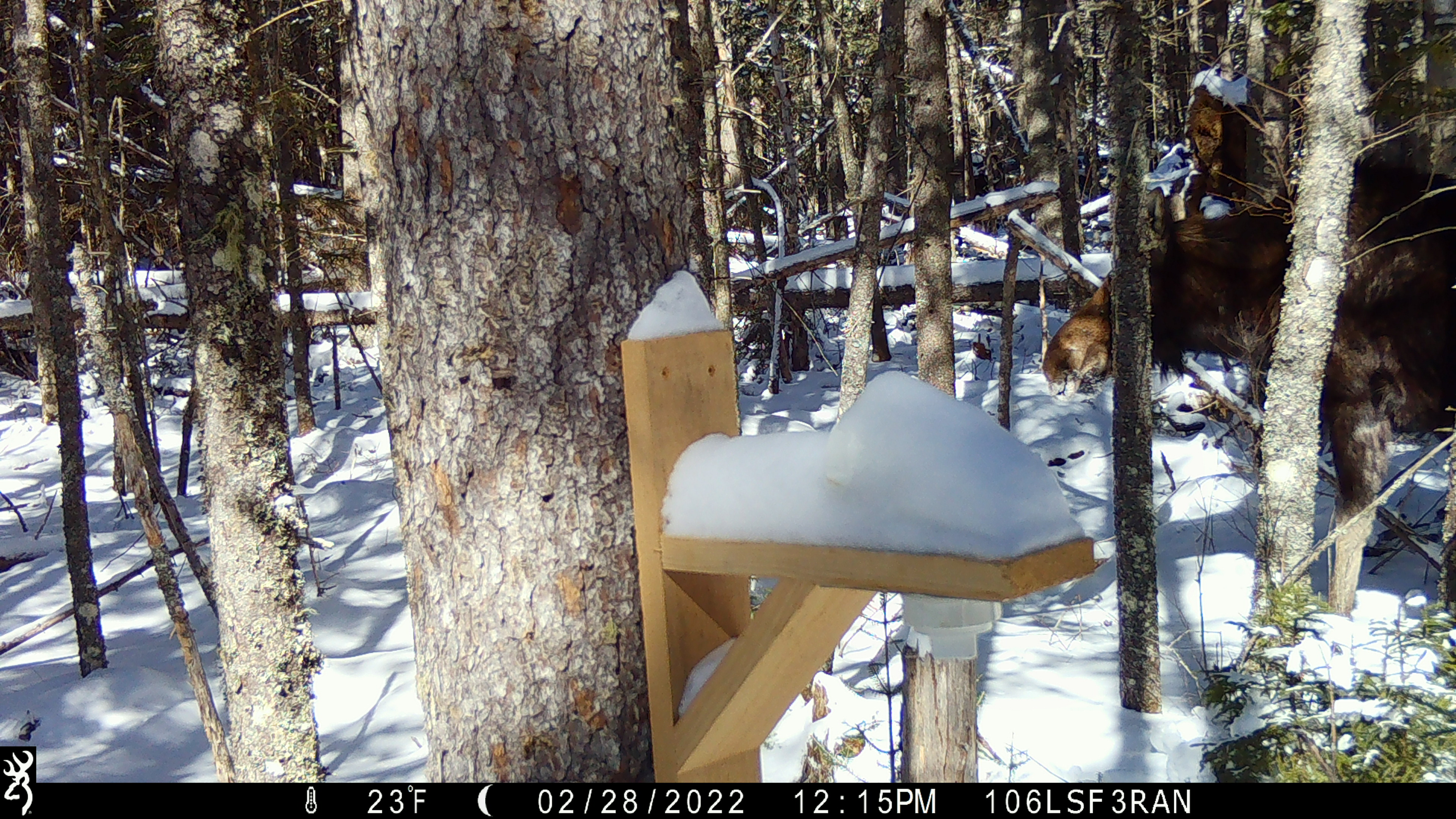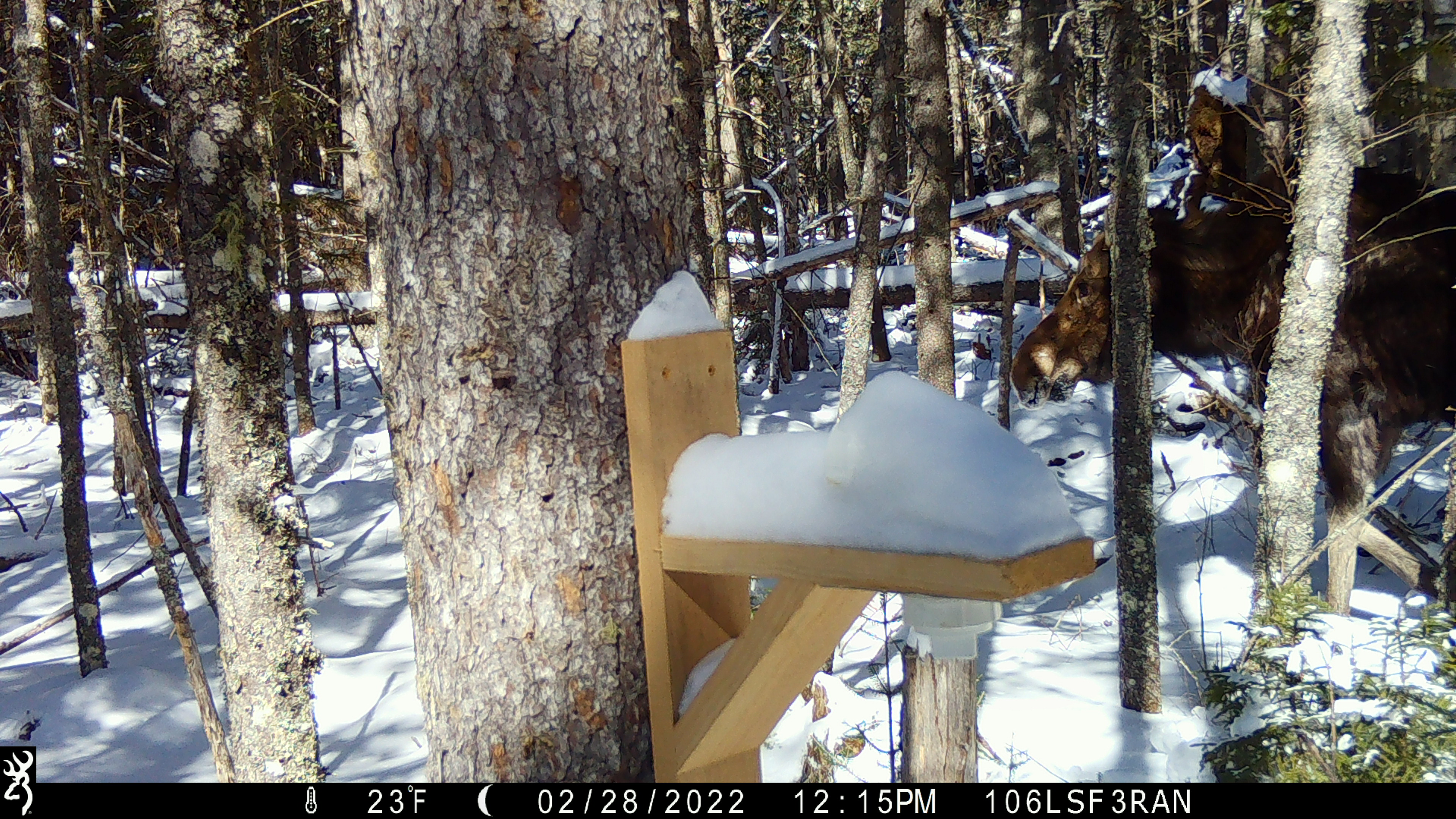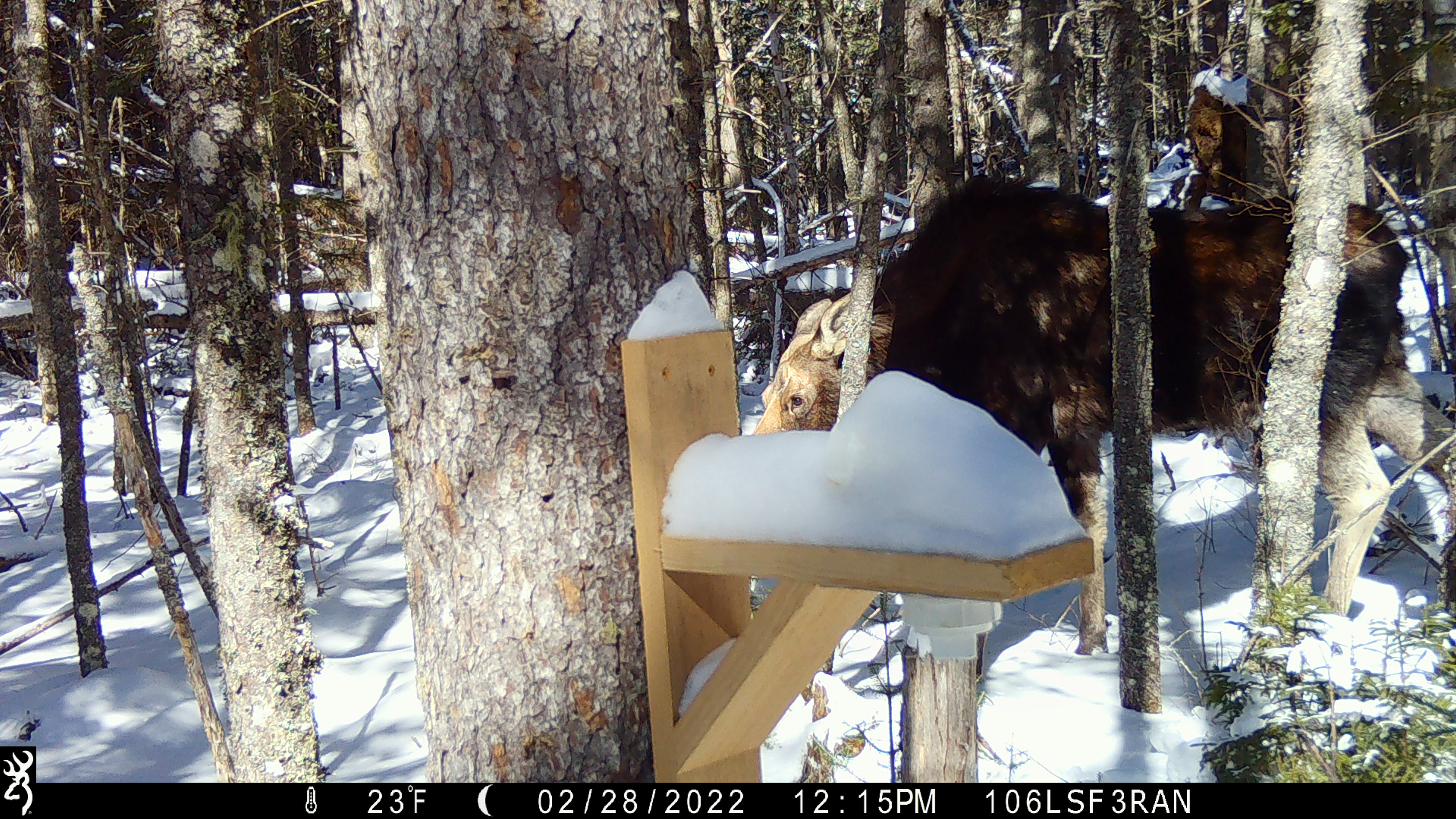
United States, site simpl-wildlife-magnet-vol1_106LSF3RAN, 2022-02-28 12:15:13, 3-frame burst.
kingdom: Animalia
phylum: Chordata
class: Mammalia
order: Artiodactyla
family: Cervidae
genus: Alces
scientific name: Alces alces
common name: moose